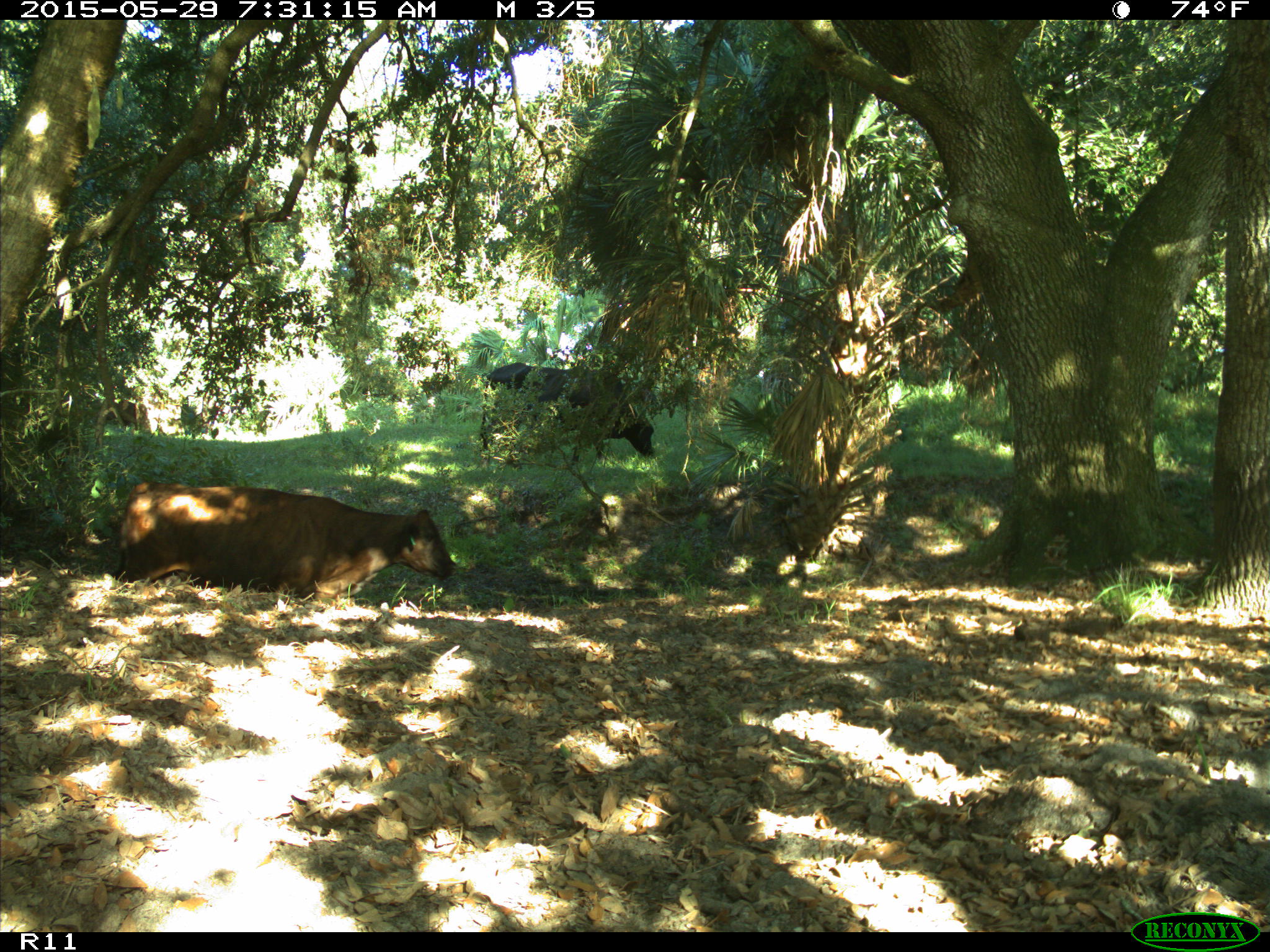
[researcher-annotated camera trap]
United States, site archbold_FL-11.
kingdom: Animalia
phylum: Chordata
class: Mammalia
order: Artiodactyla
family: Bovidae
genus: Bos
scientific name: Bos taurus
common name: domestic cow